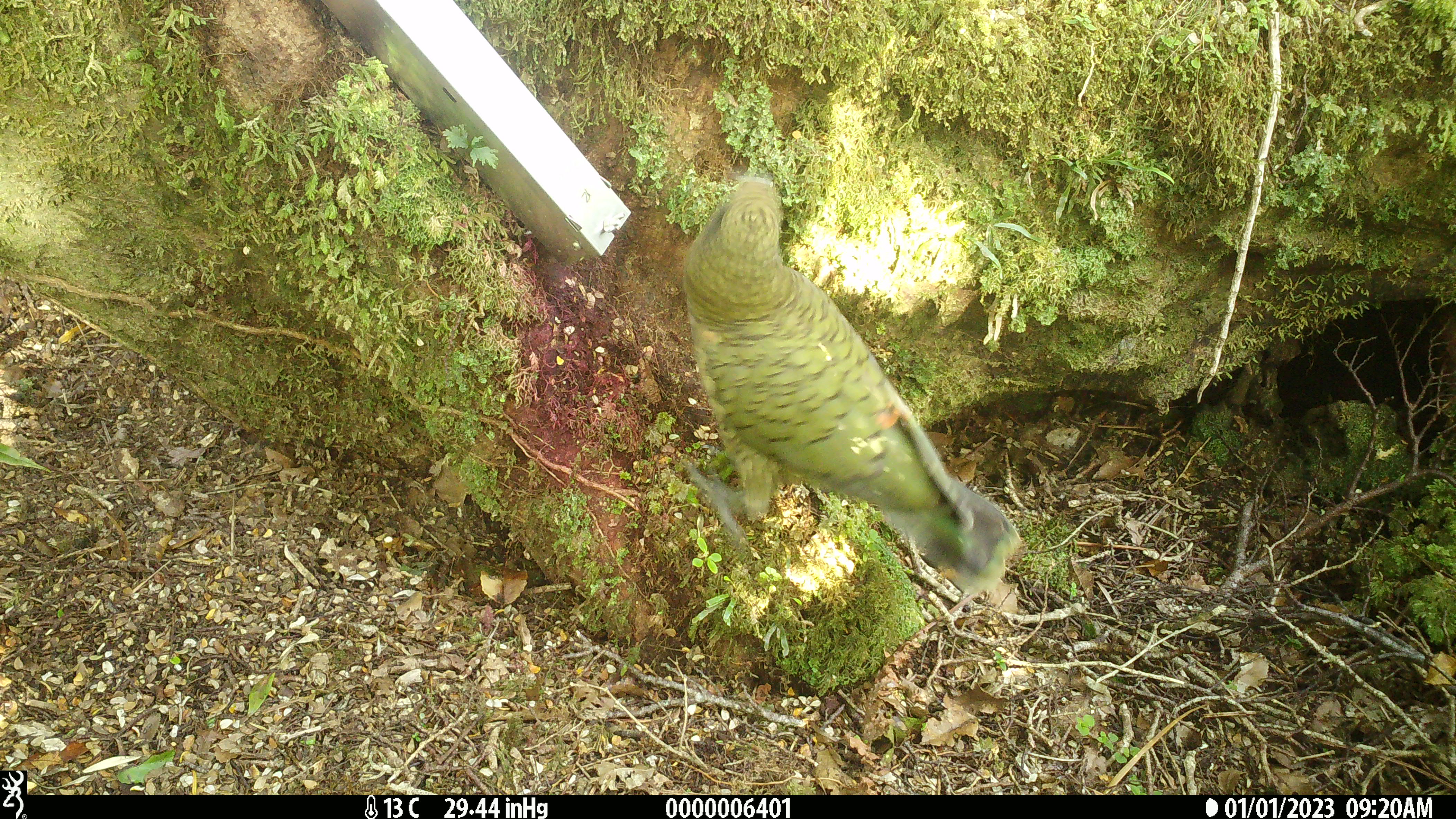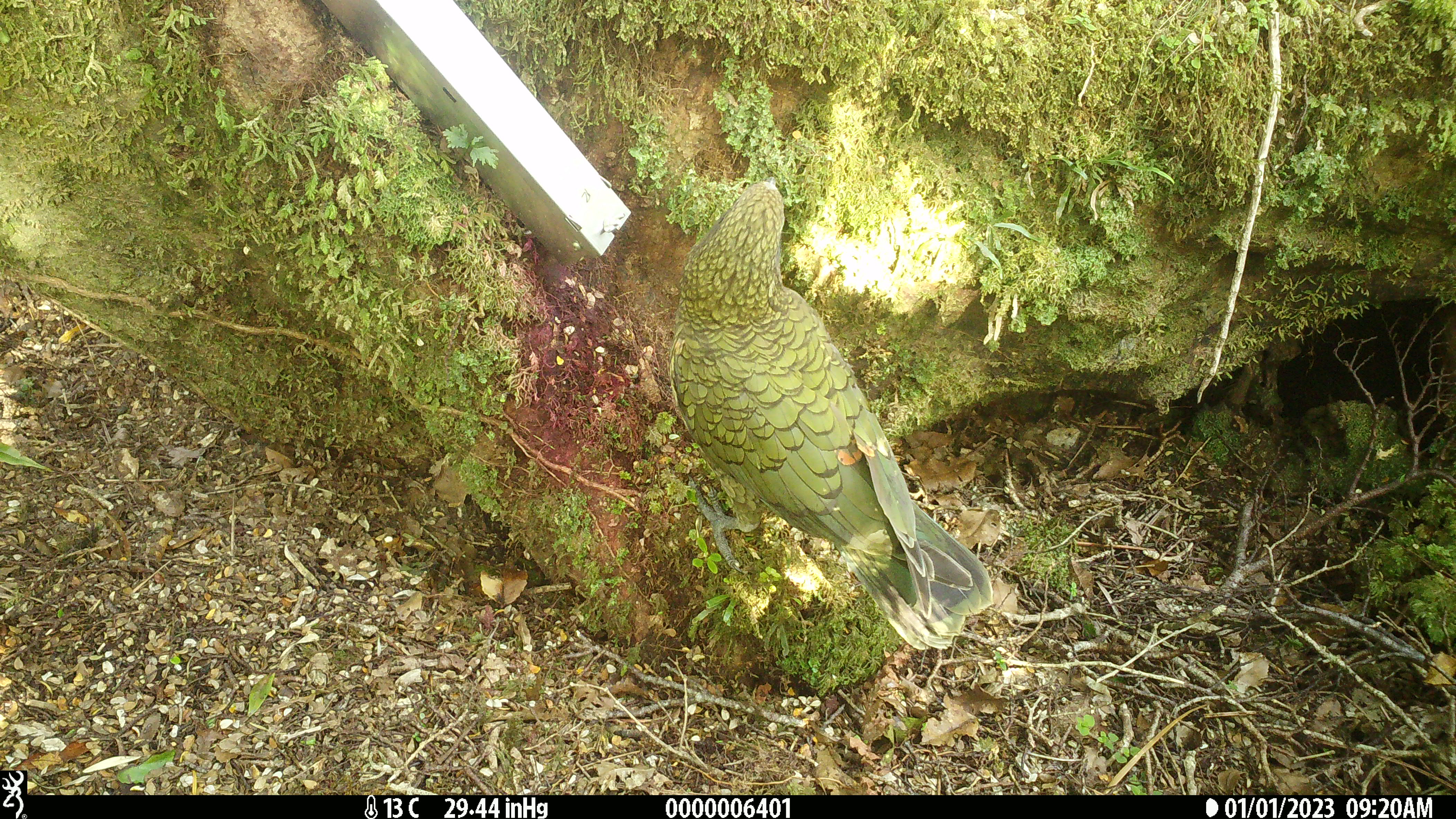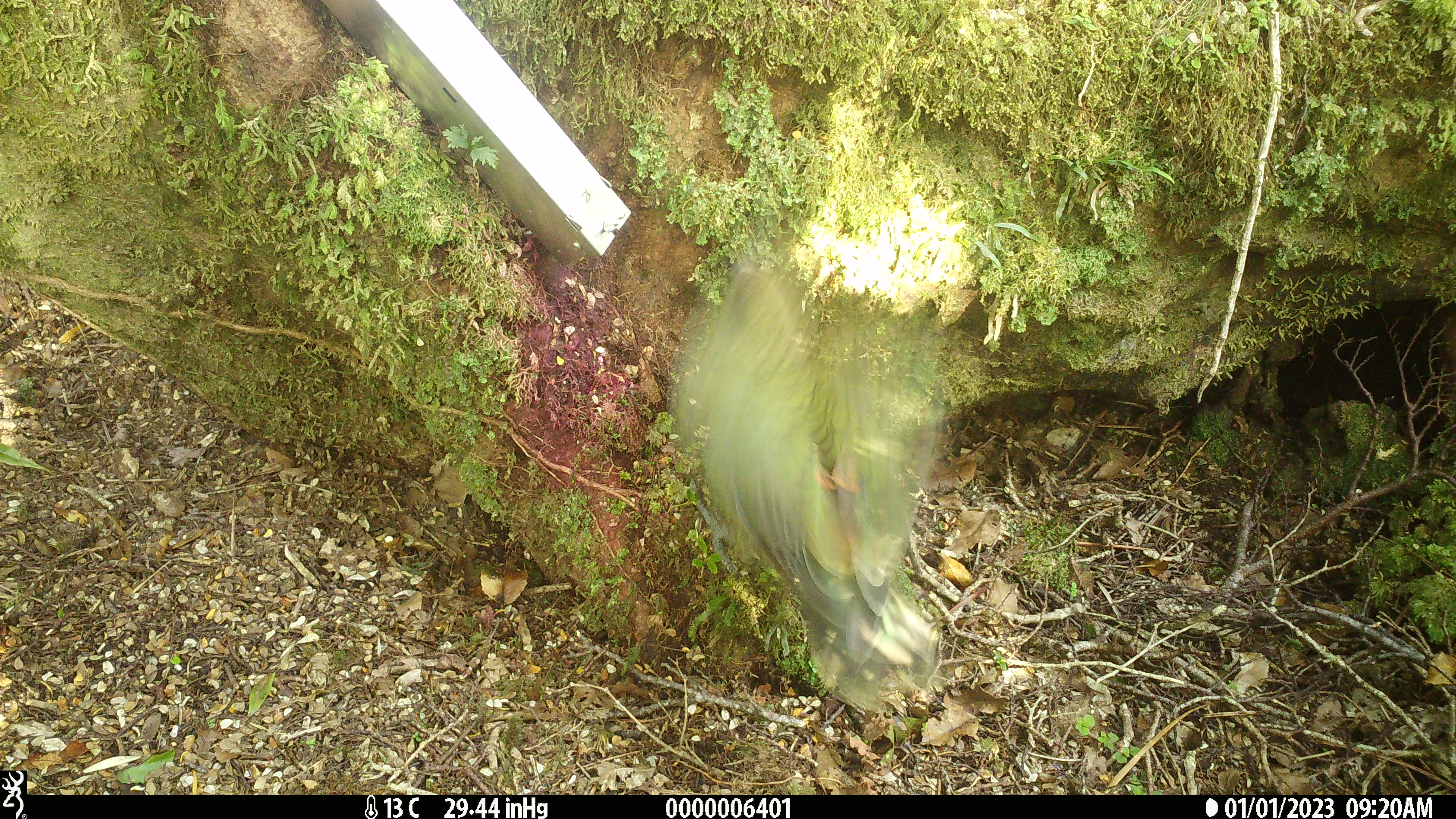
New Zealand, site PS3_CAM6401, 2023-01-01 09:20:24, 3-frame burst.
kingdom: Animalia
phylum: Chordata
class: Aves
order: Psittaciformes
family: Strigopidae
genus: Nestor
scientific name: Nestor notabilis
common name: kea